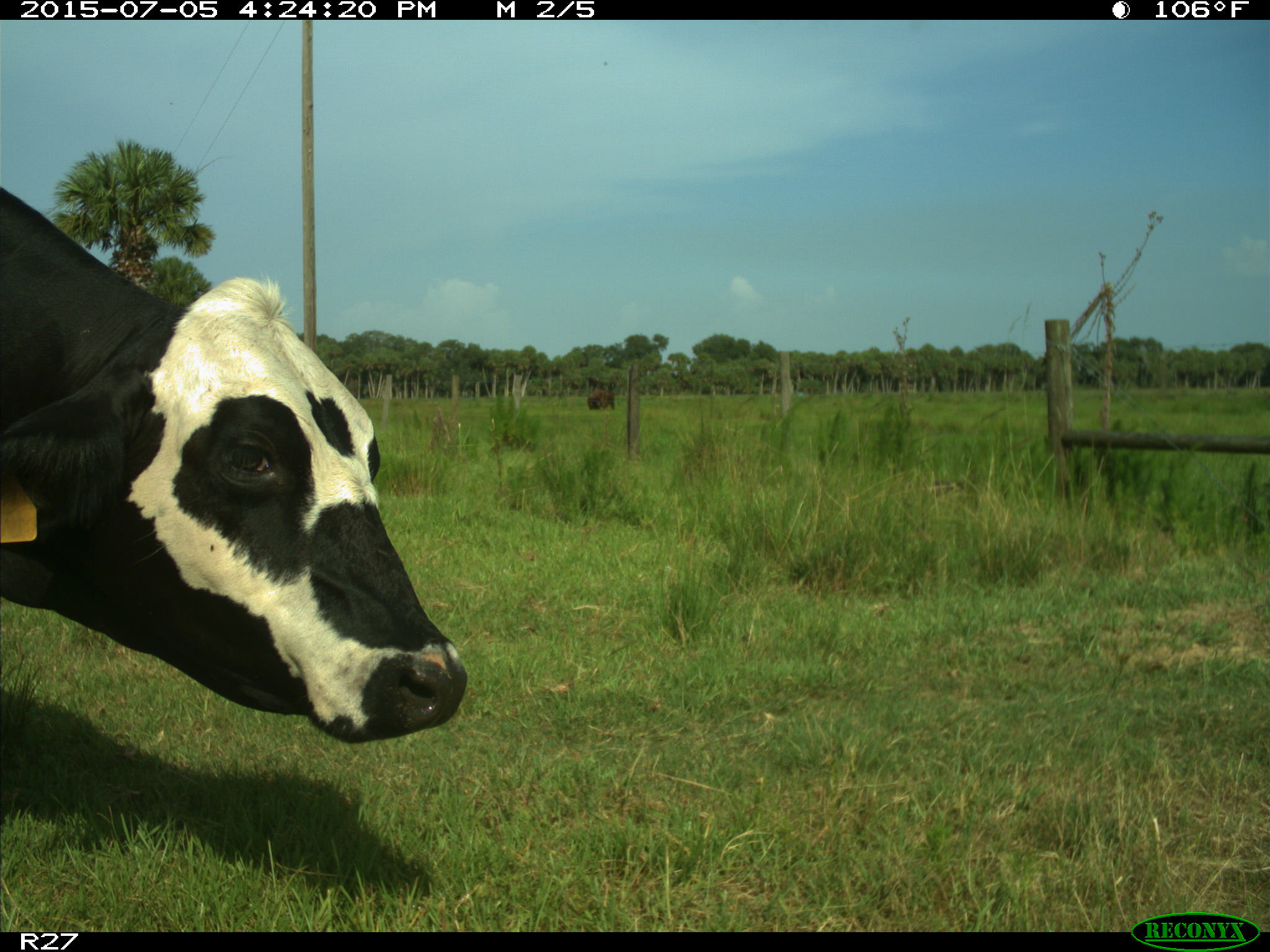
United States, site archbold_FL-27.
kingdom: Animalia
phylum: Chordata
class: Mammalia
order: Artiodactyla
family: Bovidae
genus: Bos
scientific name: Bos taurus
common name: domestic cow